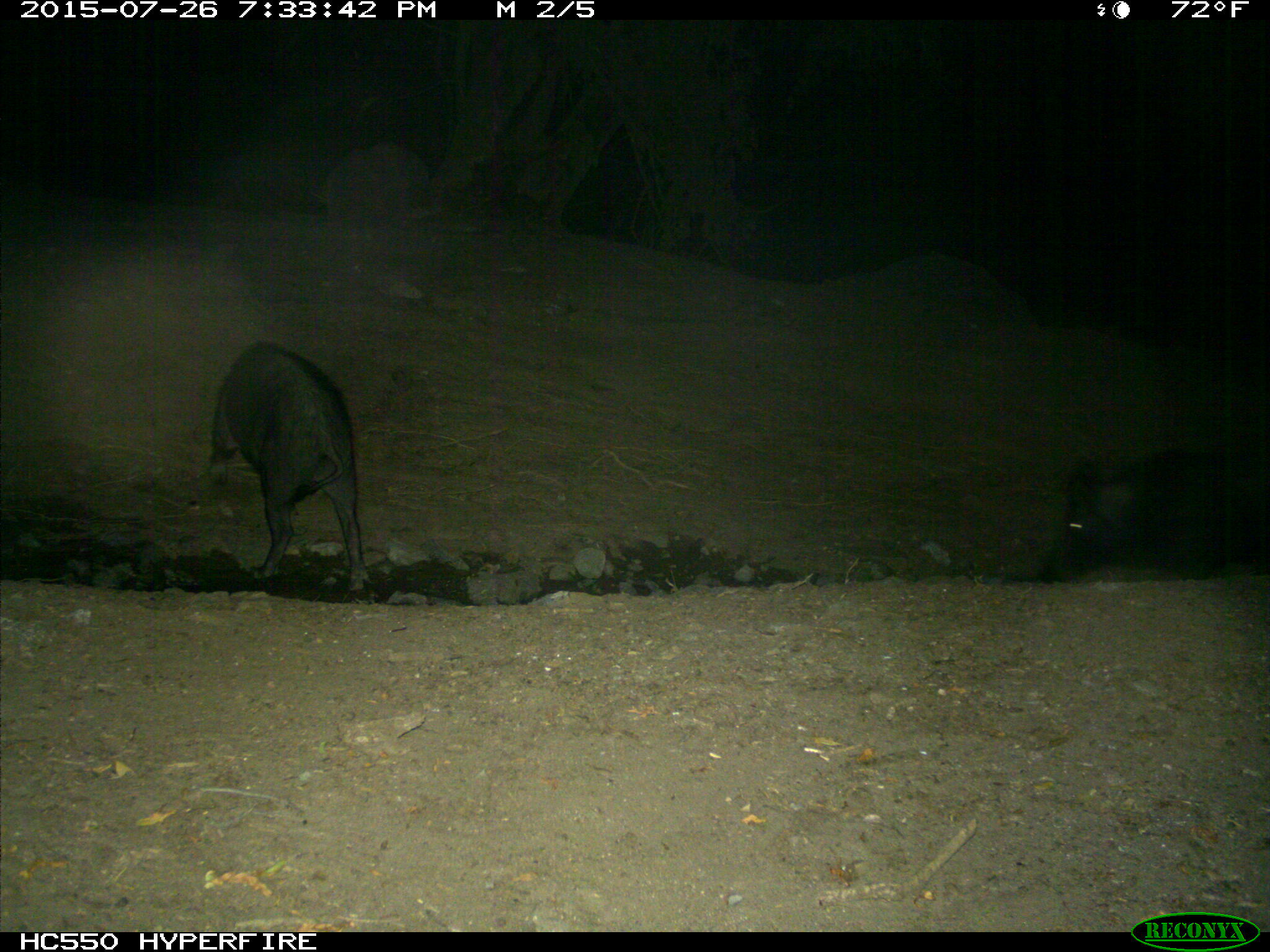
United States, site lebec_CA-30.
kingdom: Animalia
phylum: Chordata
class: Mammalia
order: Artiodactyla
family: Suidae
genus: Sus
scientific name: Sus scrofa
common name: wild boar